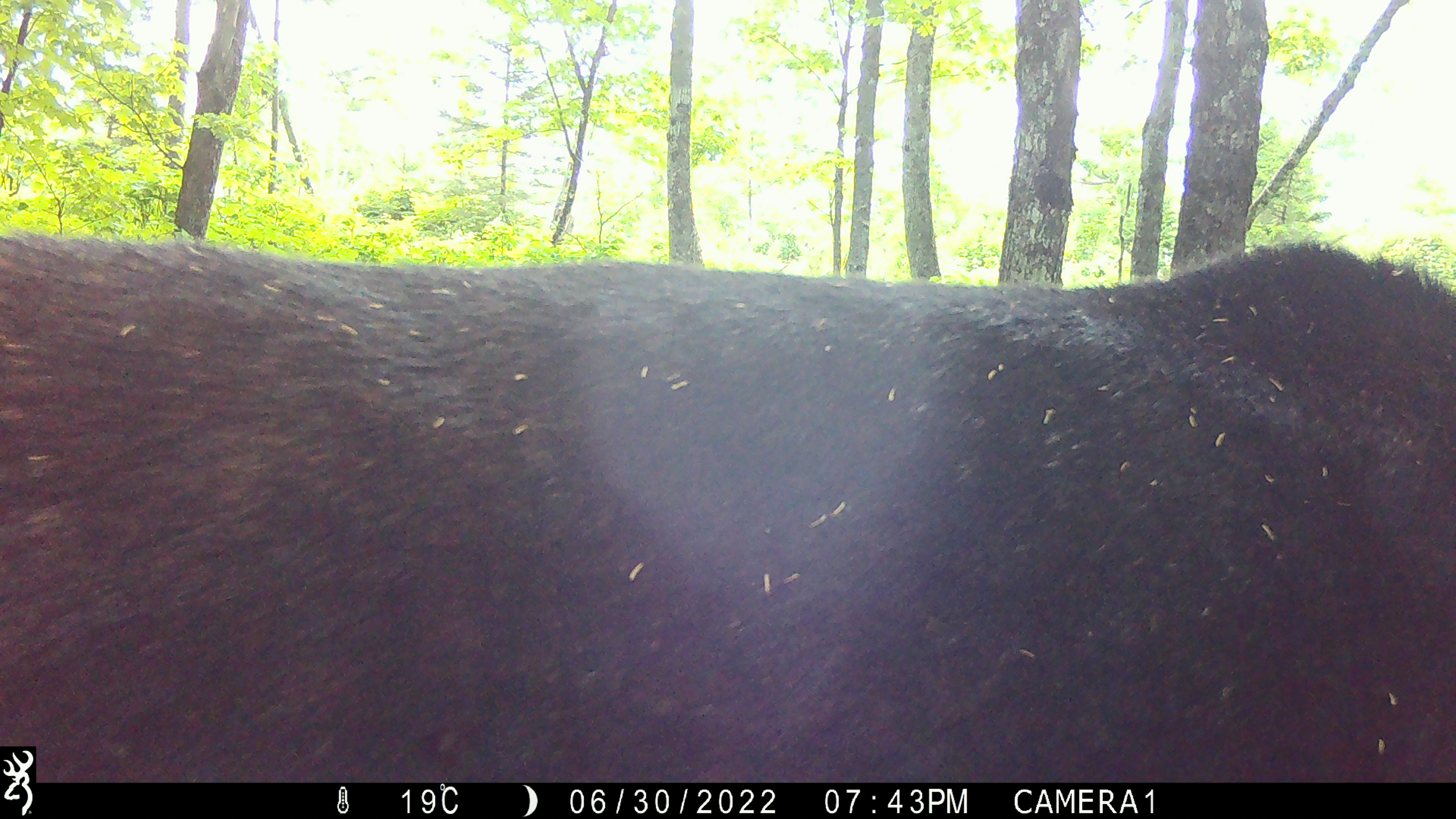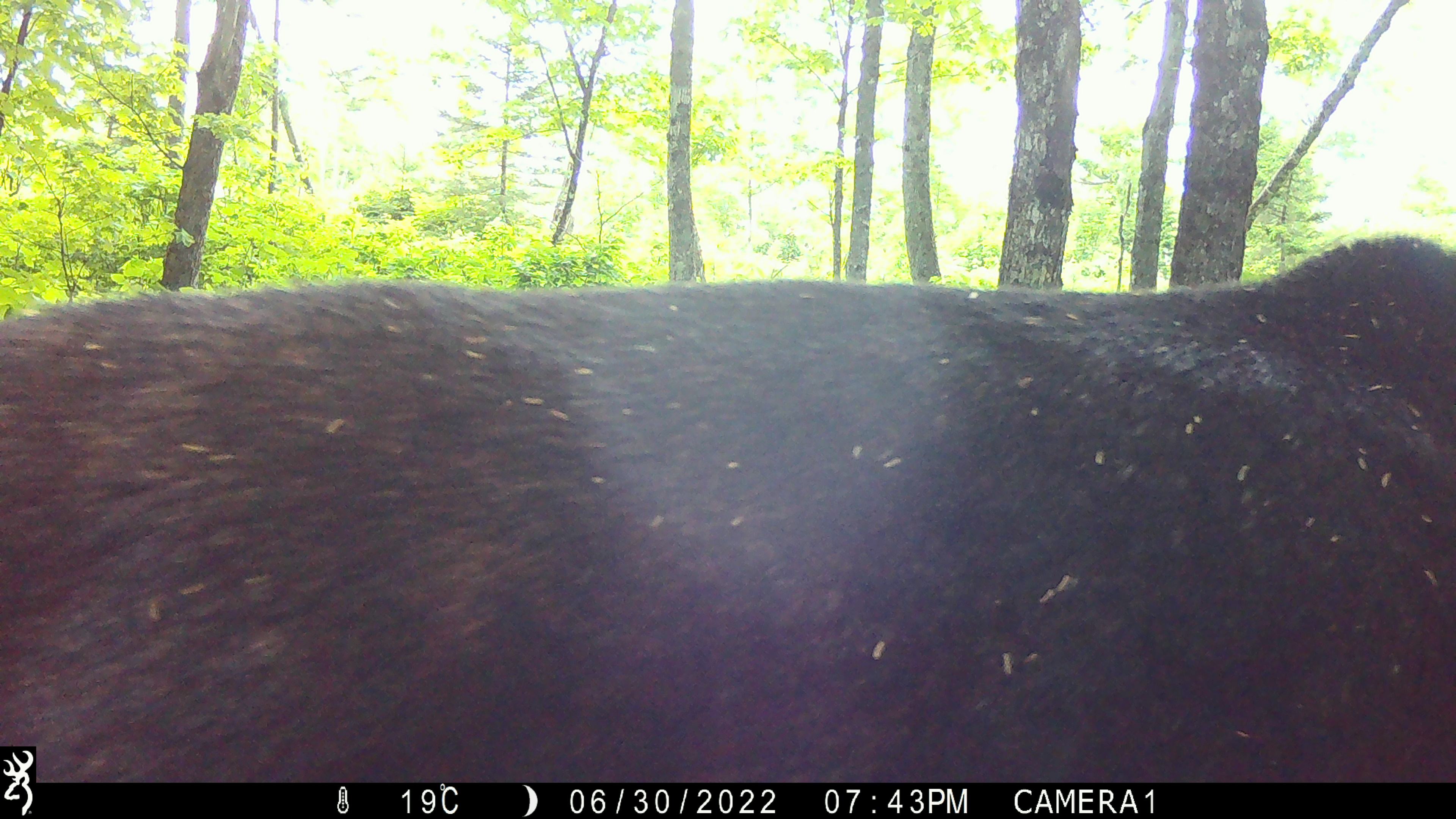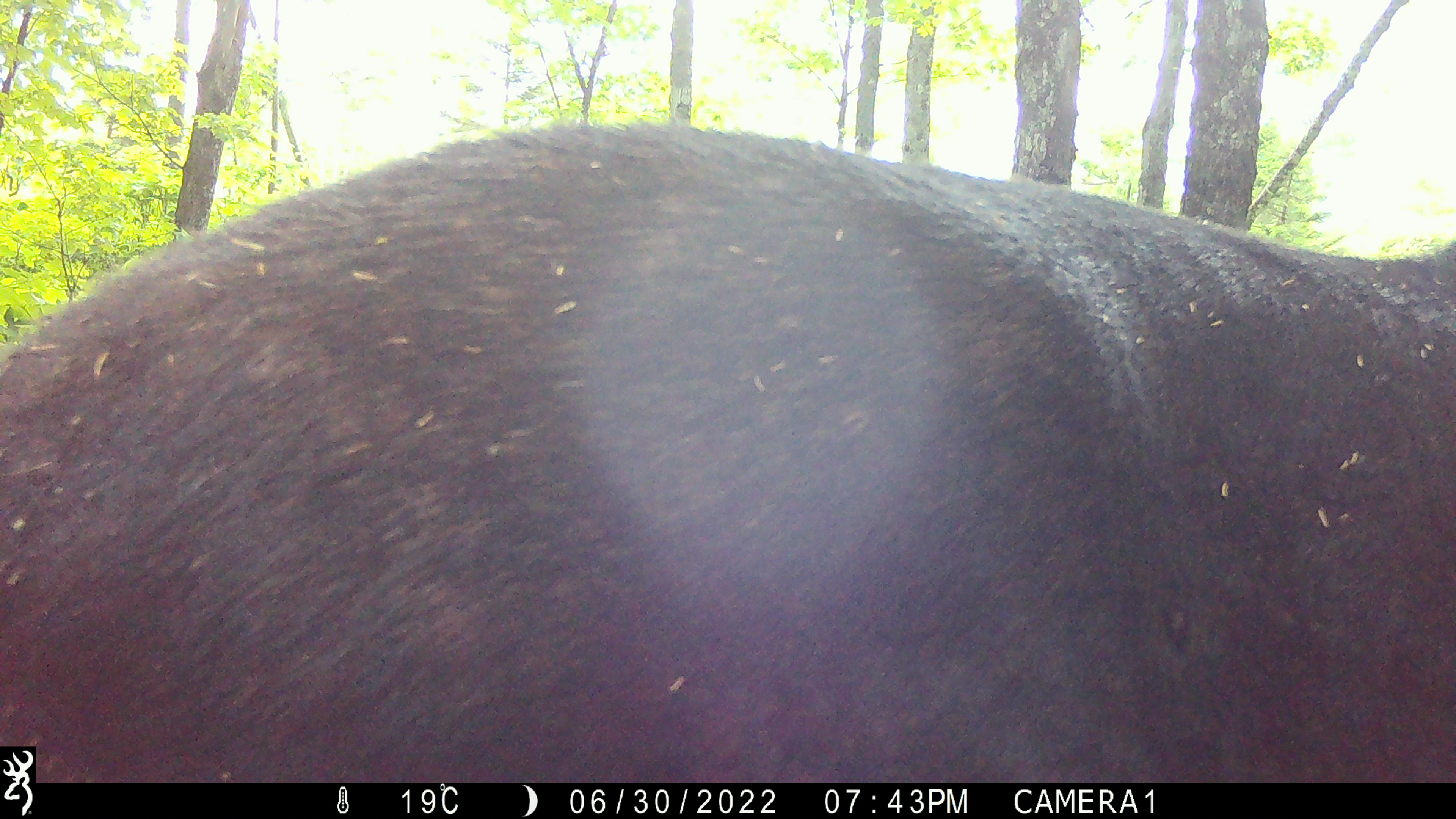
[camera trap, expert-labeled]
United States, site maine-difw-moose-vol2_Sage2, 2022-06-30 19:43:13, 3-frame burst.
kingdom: Animalia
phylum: Chordata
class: Mammalia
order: Artiodactyla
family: Cervidae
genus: Alces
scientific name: Alces alces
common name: moose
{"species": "moose (Alces alces)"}